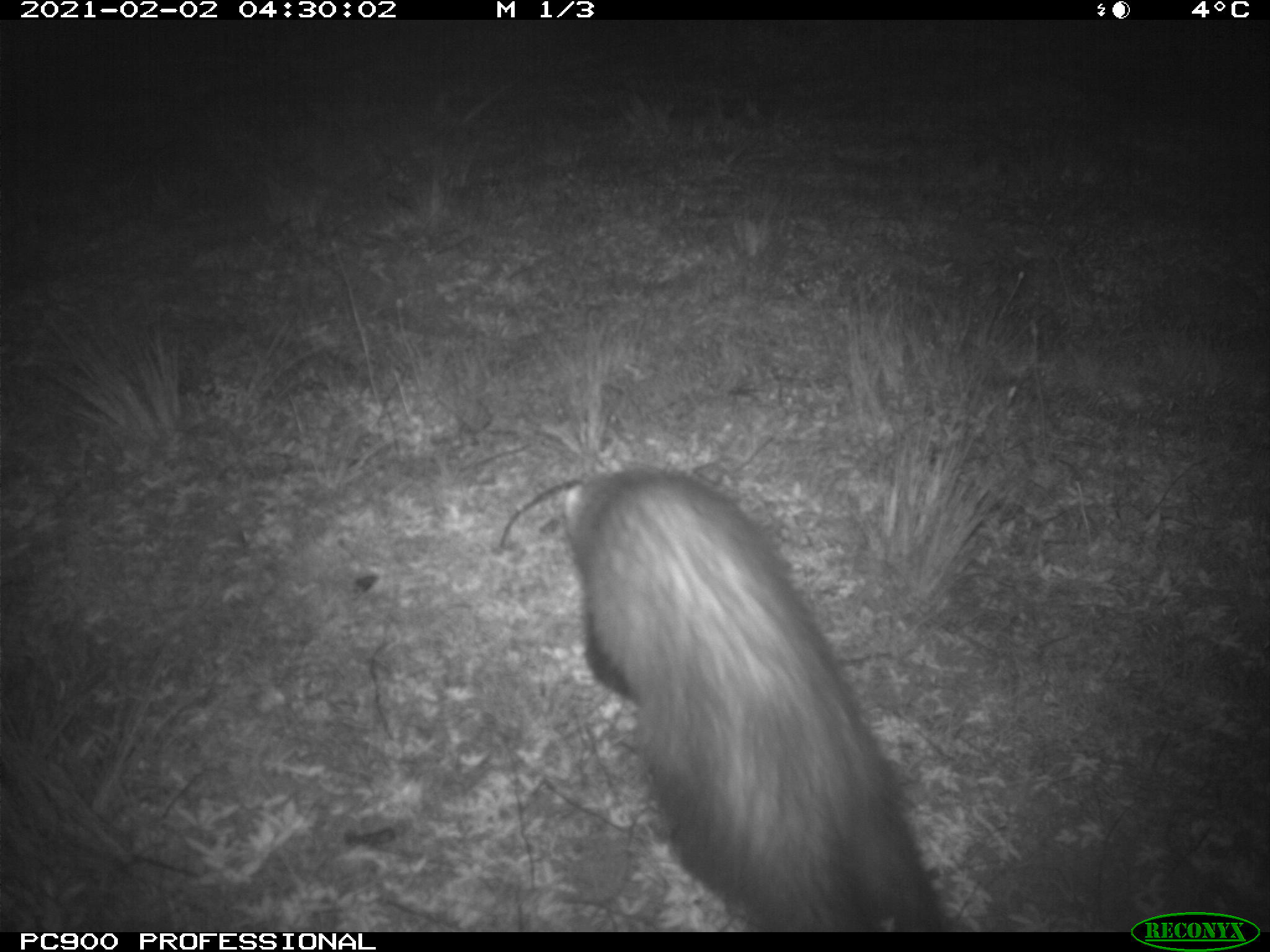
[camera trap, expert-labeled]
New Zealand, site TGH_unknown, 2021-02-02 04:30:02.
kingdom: Animalia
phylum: Chordata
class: Mammalia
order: Carnivora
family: Mustelidae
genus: Mustela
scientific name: Mustela furo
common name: ferret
Ferret (Mustela furo).